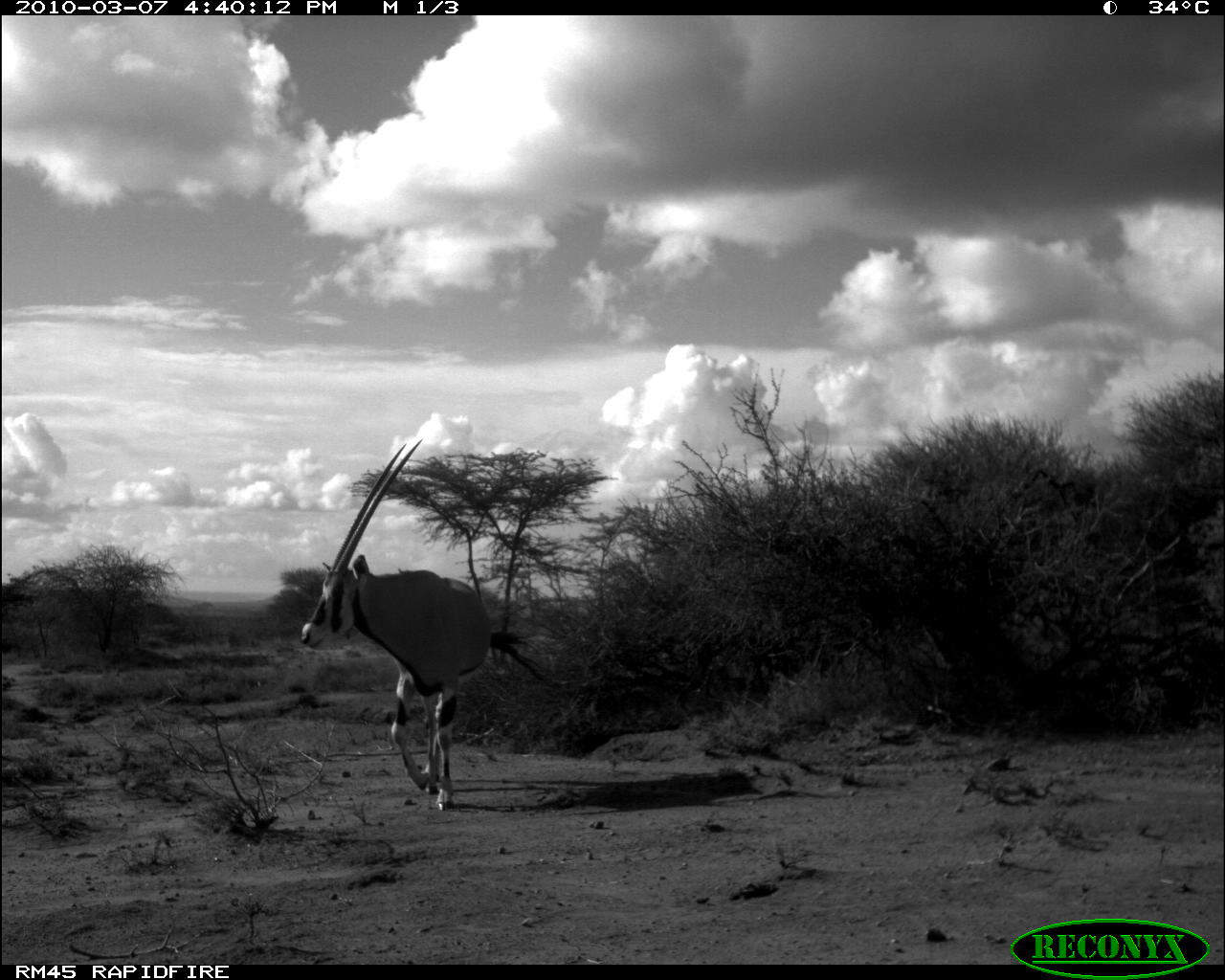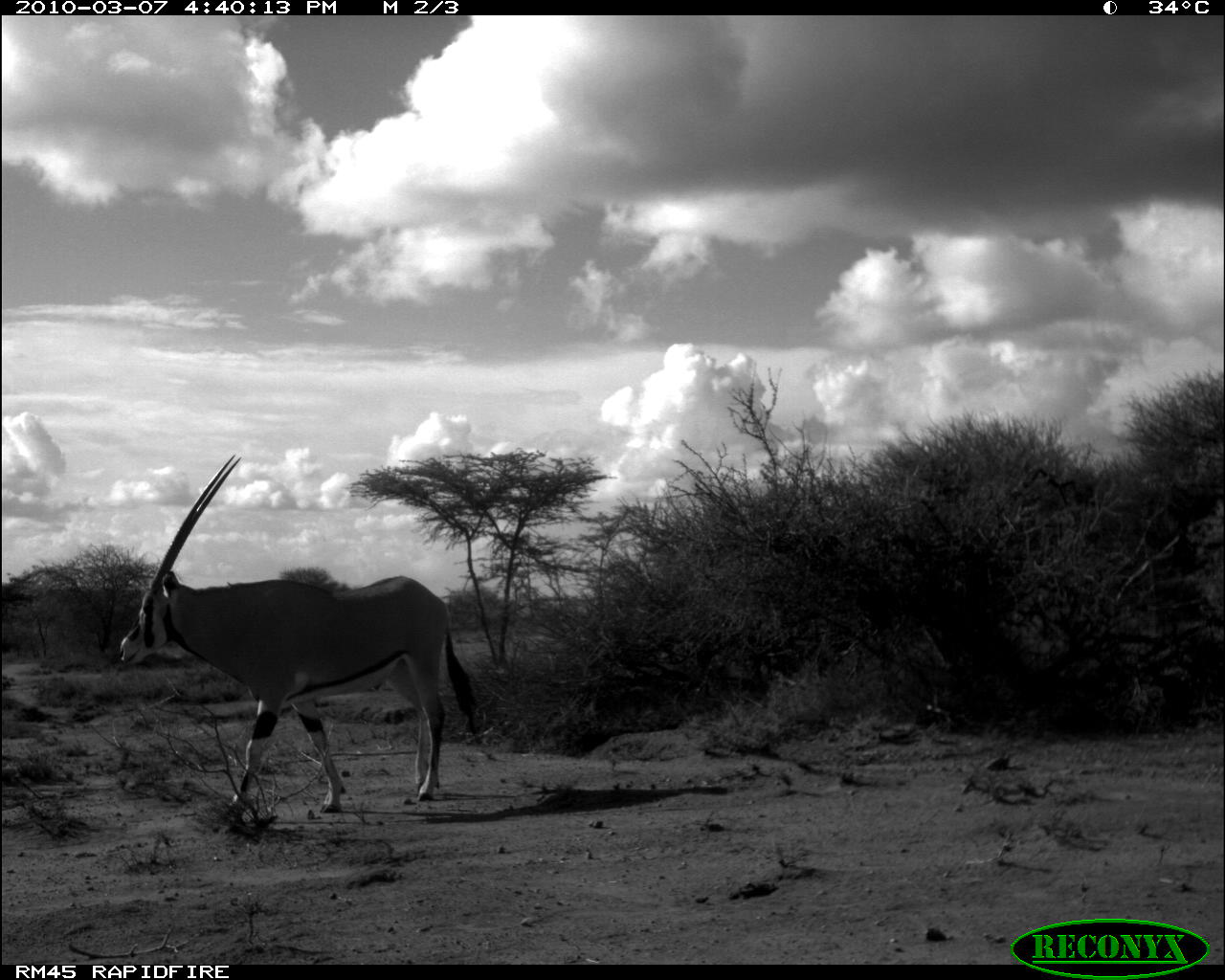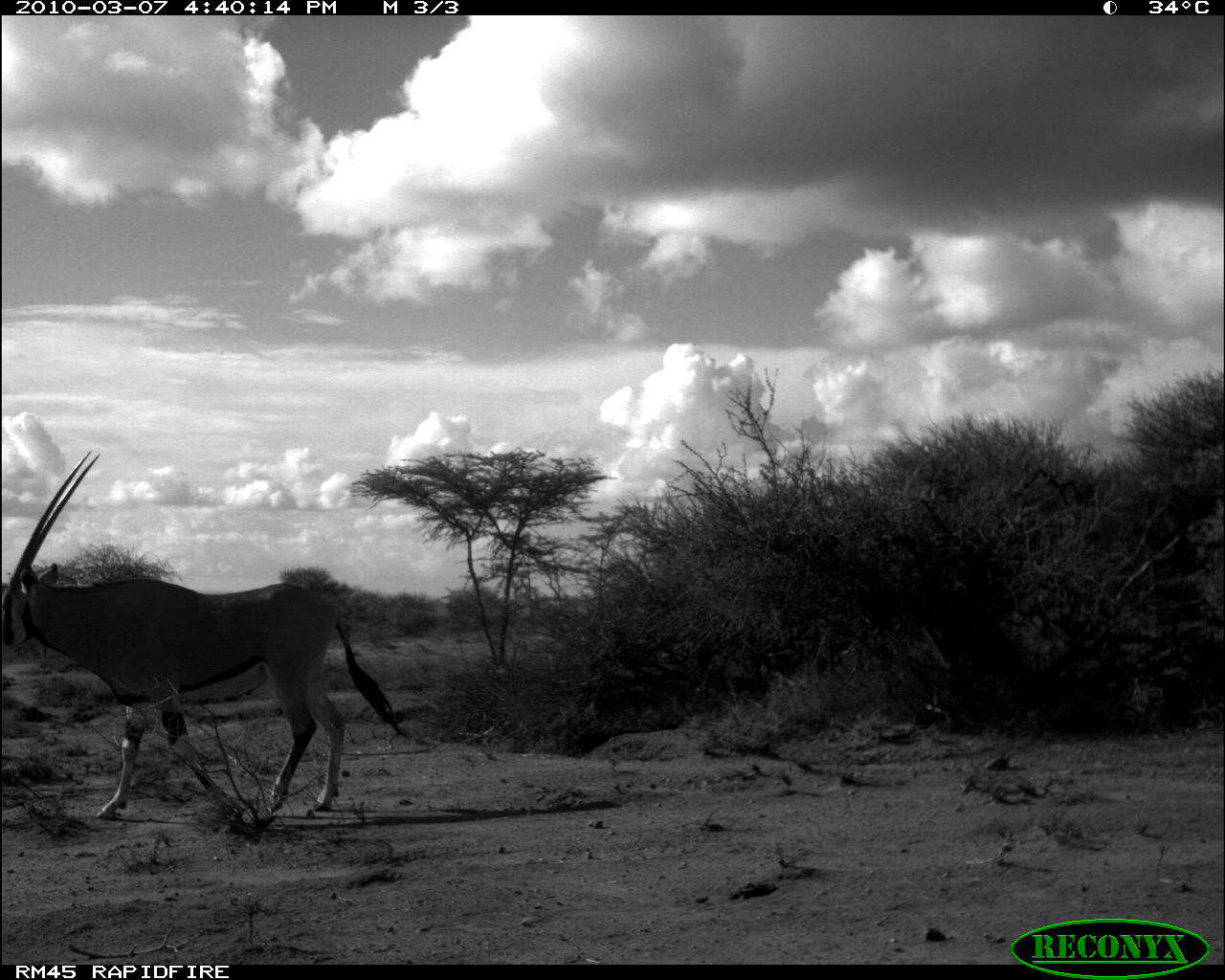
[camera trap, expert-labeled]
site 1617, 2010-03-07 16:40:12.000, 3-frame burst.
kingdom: Animalia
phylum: Chordata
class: Mammalia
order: Artiodactyla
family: Bovidae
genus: Oryx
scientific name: Oryx beisa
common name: east african oryx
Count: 1.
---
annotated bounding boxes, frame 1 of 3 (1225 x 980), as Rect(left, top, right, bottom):
oryx beisa: Rect(295, 440, 550, 812)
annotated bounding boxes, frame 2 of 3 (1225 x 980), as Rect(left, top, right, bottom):
oryx beisa: Rect(113, 455, 484, 826)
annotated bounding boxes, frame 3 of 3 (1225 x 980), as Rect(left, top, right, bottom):
oryx beisa: Rect(0, 446, 410, 823)